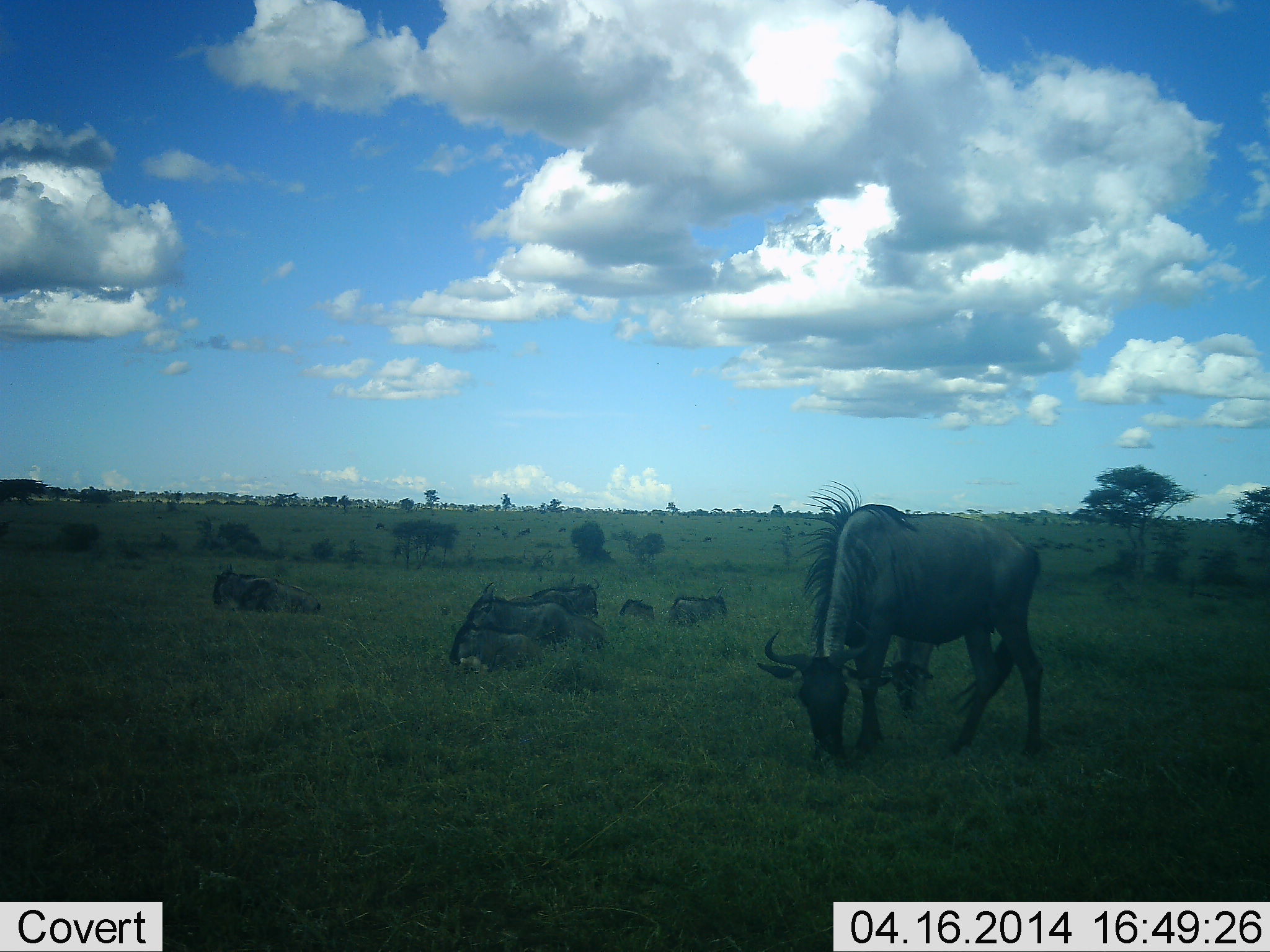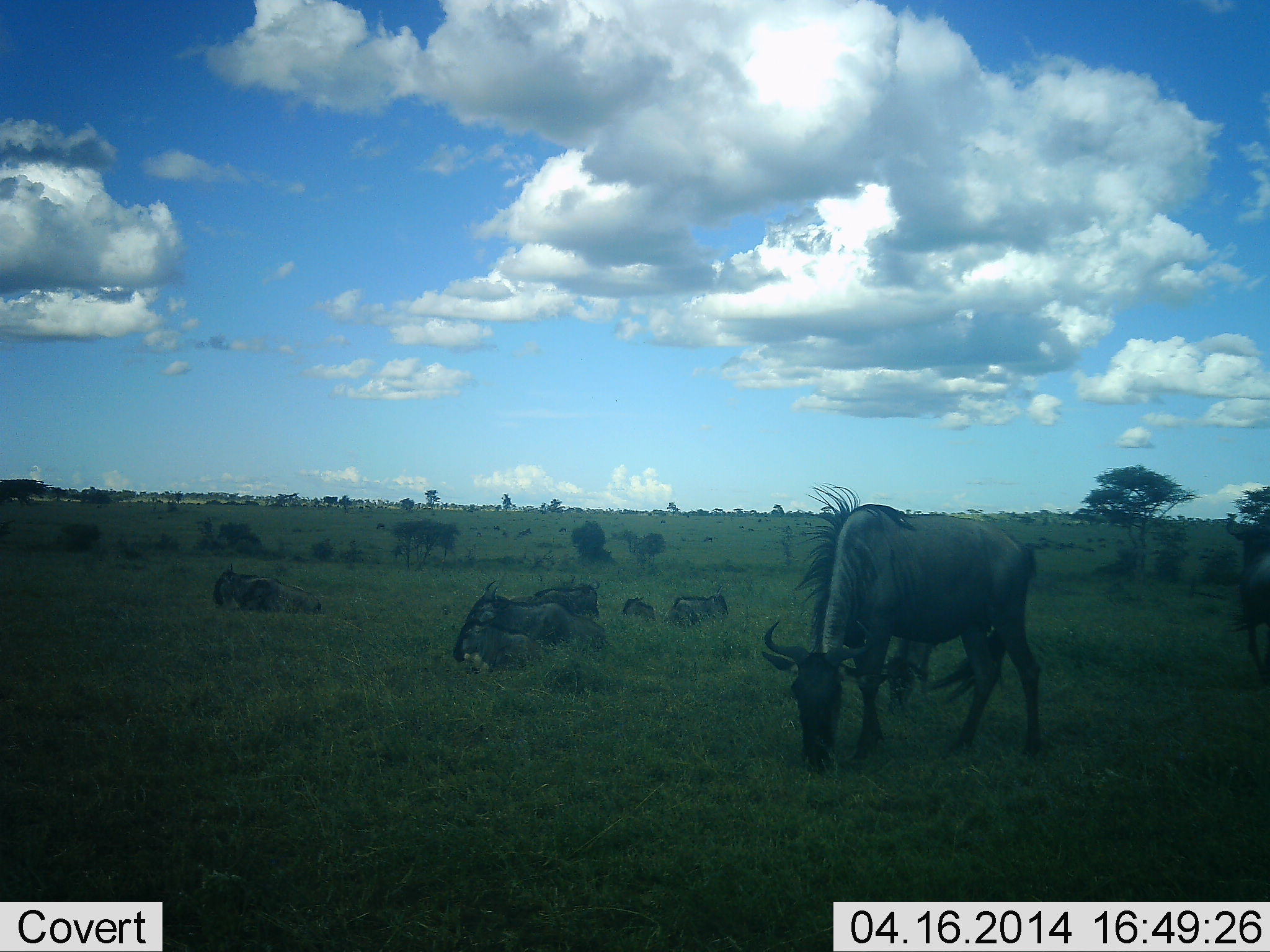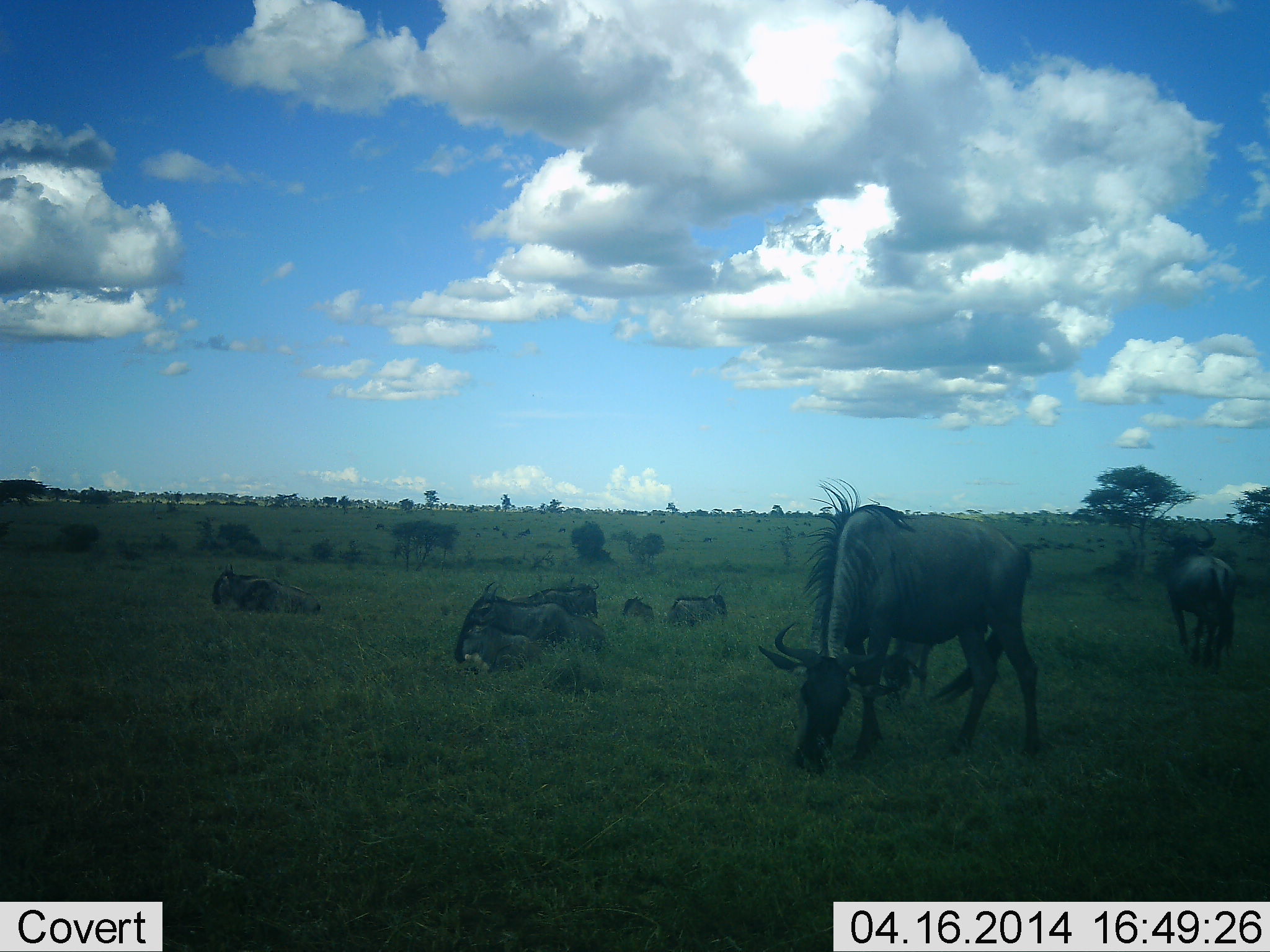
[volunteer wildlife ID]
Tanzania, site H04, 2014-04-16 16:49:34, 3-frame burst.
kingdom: Animalia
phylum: Chordata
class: Mammalia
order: Artiodactyla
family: Bovidae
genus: Connochaetes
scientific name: Connochaetes taurinus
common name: blue wildebeest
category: wildebeest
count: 10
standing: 70%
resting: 80%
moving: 60%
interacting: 0%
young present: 30%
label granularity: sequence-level